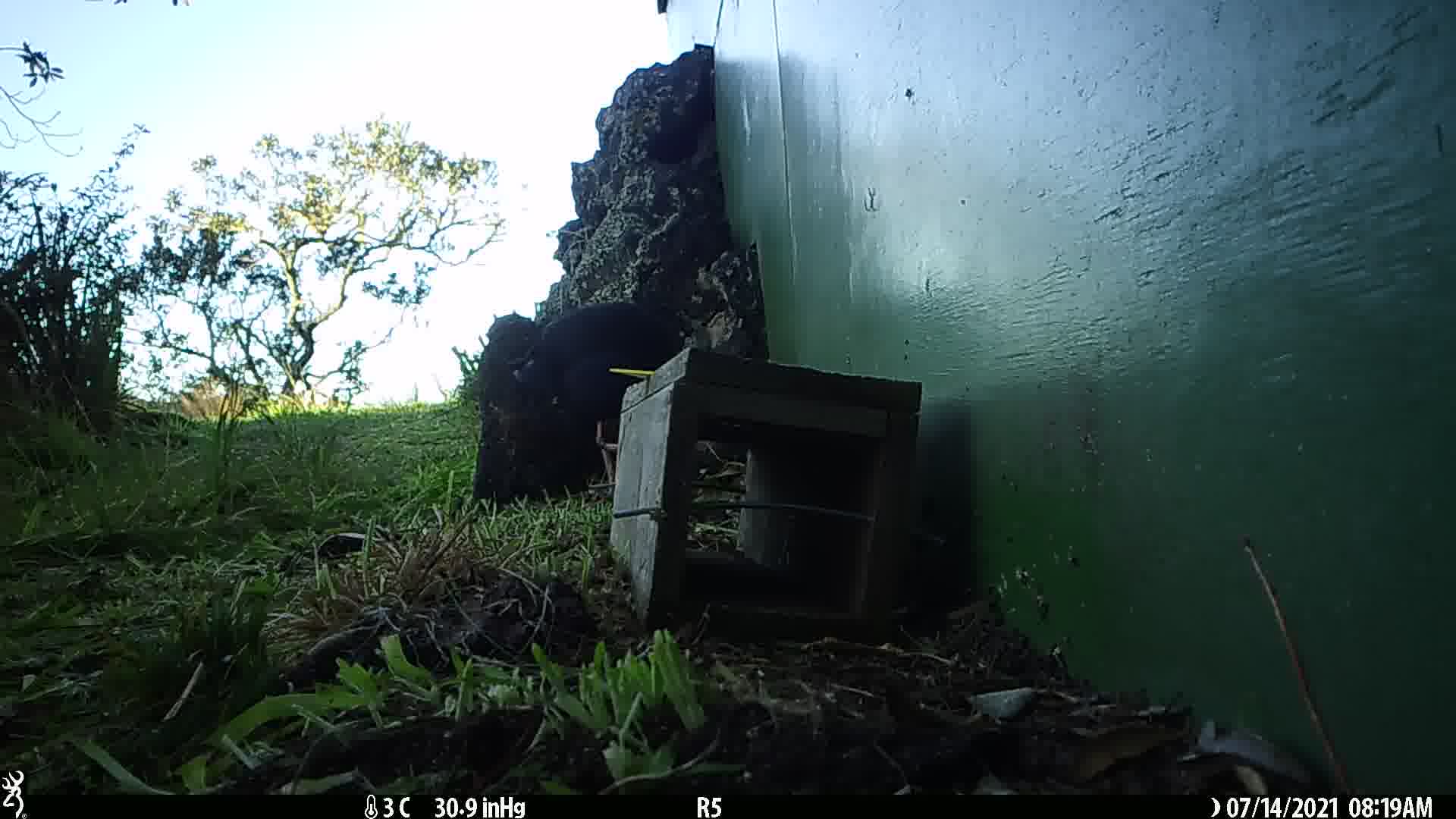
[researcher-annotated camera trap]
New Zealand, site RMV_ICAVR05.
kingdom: Animalia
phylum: Chordata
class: Aves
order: Gruiformes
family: Rallidae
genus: Porphyrio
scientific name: Porphyrio melanotus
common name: australasian swamphen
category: pukeko